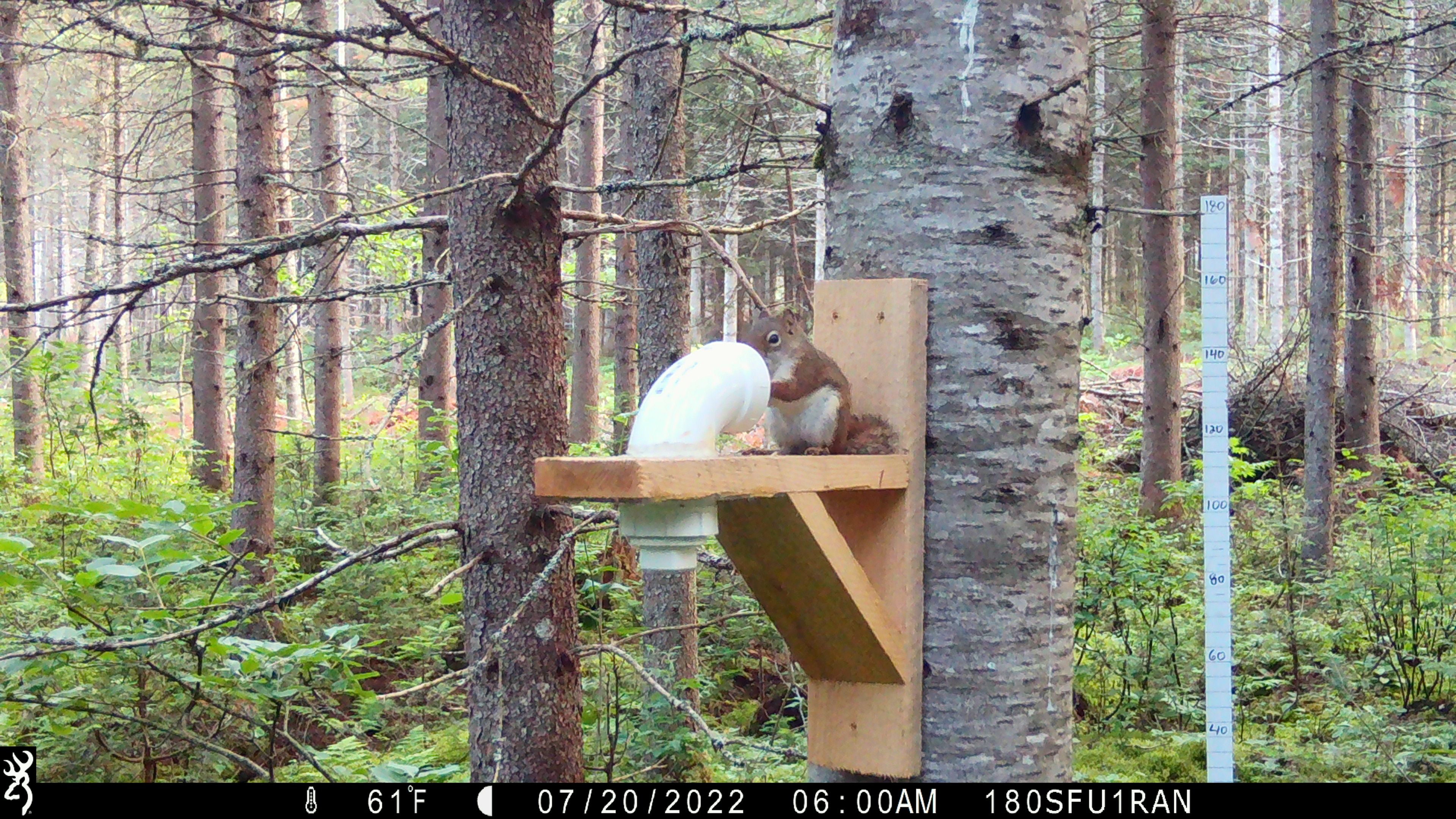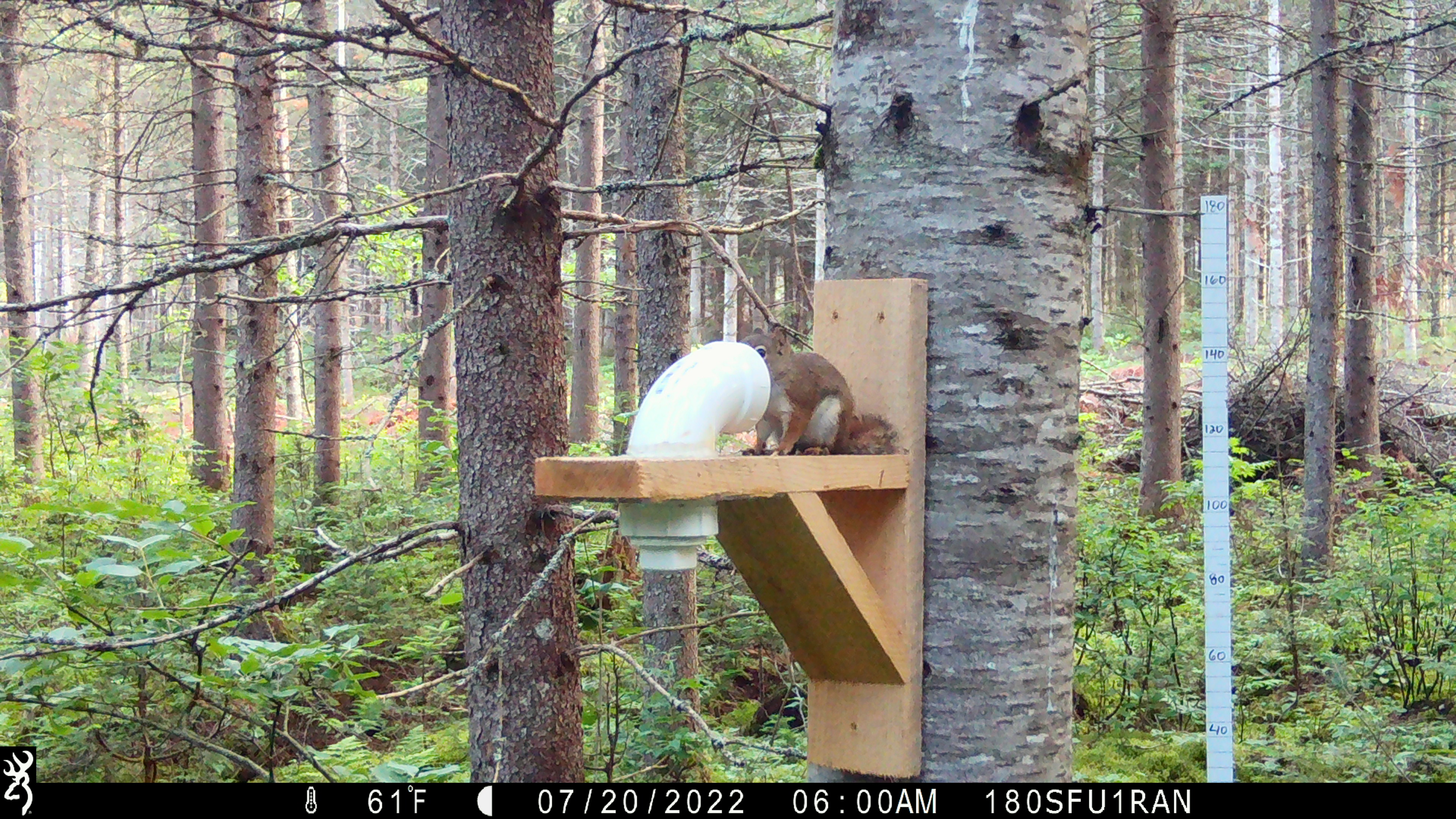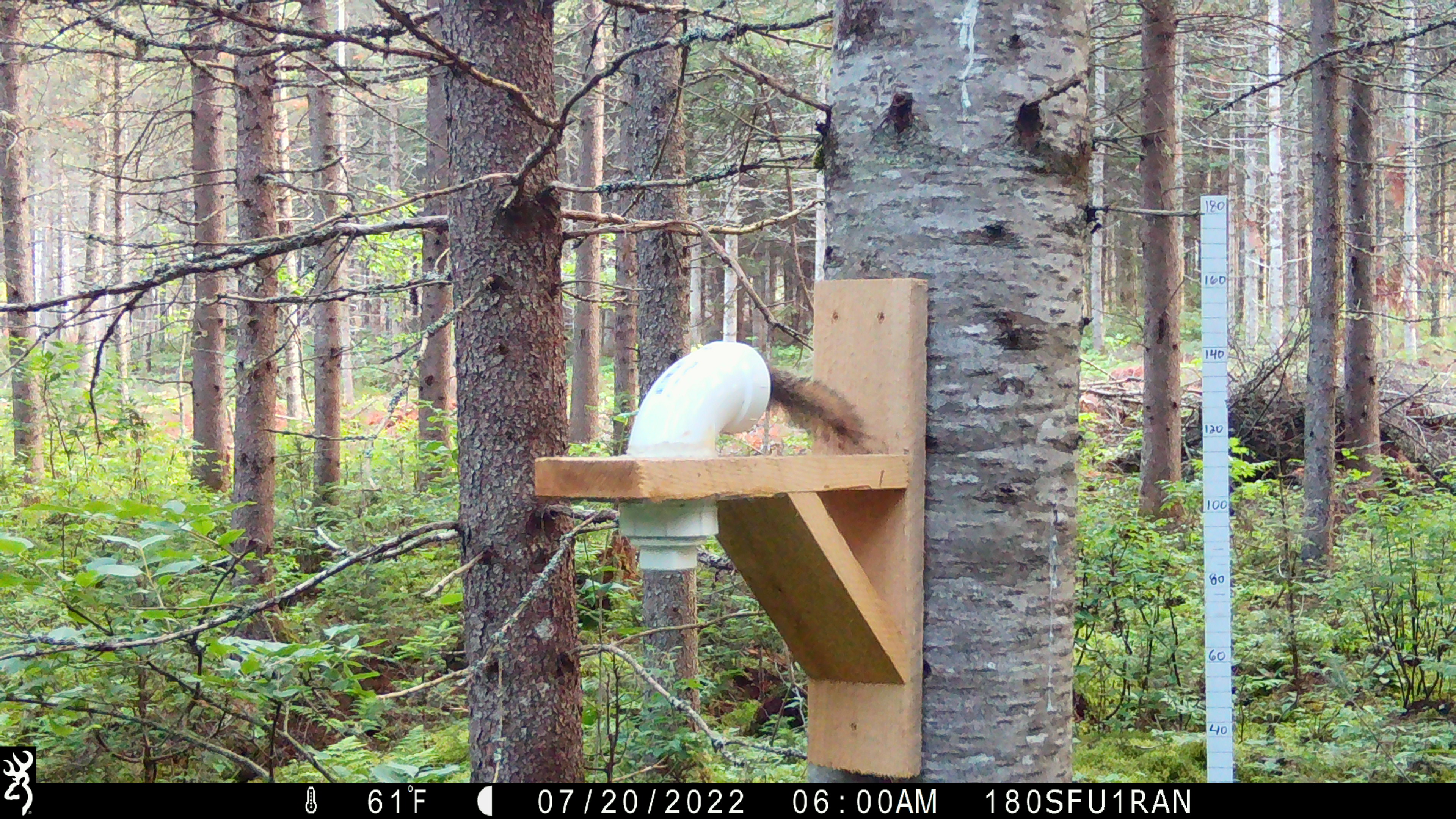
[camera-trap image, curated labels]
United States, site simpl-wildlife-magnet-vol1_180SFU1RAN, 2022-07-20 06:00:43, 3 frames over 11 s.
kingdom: Animalia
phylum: Chordata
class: Mammalia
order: Rodentia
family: Sciuridae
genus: Tamiasciurus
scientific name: Tamiasciurus hudsonicus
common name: red squirrel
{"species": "red squirrel (Tamiasciurus hudsonicus)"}